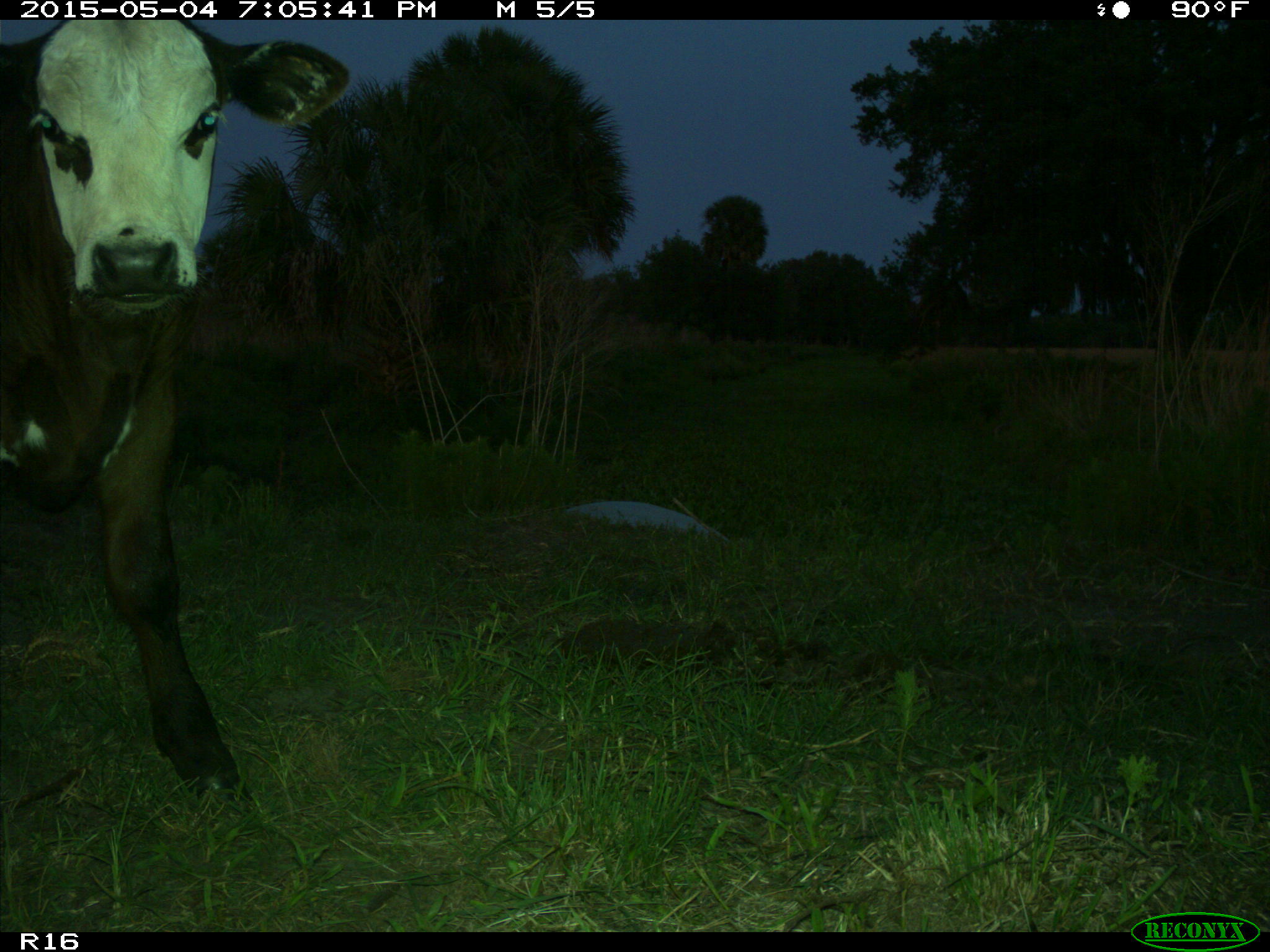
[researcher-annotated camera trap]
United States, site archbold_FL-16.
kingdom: Animalia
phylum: Chordata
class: Mammalia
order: Artiodactyla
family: Bovidae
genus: Bos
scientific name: Bos taurus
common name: domestic cow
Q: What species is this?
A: Bos taurus (domestic cow).